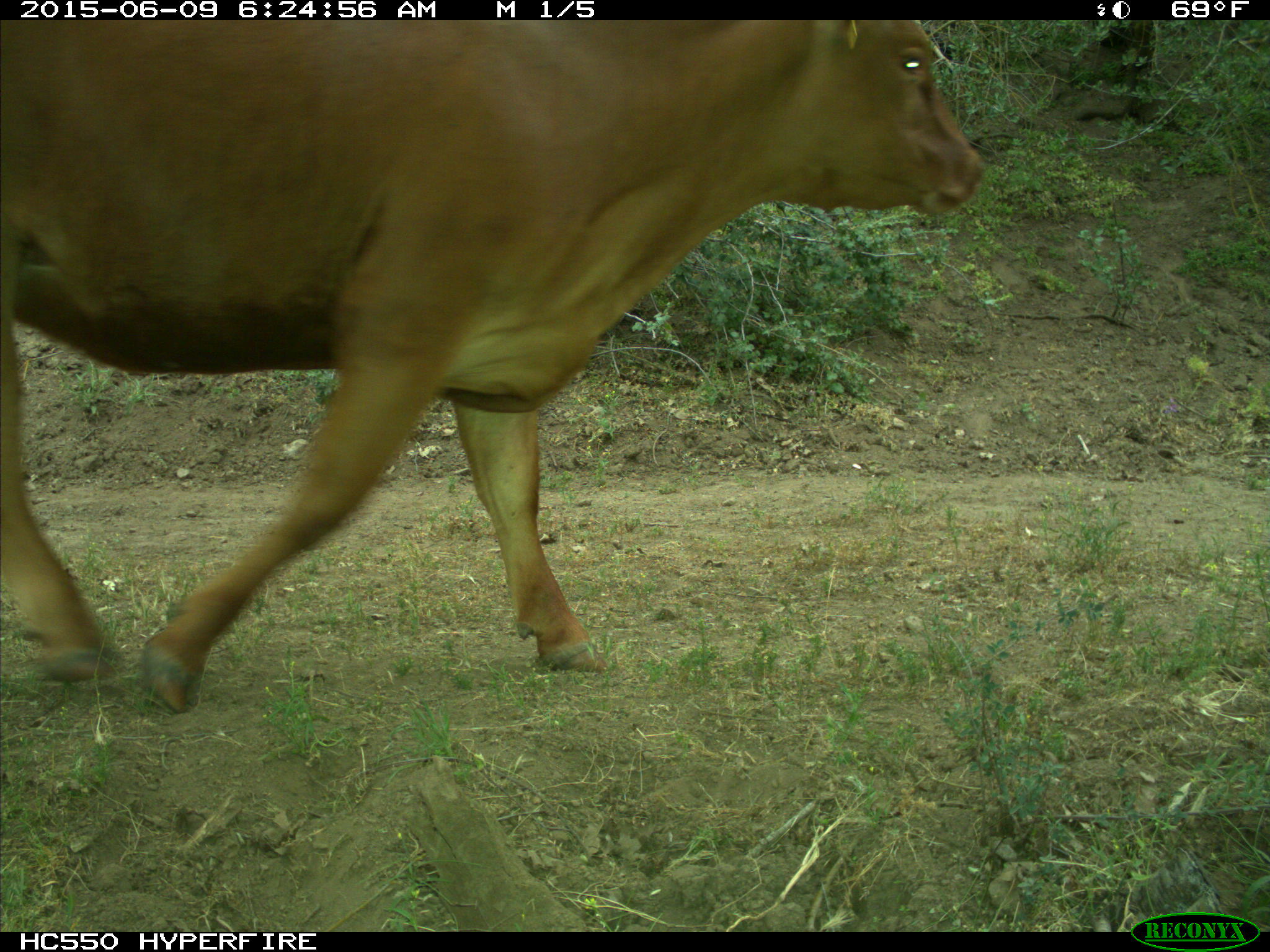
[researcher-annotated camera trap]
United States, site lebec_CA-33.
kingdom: Animalia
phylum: Chordata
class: Mammalia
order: Artiodactyla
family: Bovidae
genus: Bos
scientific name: Bos taurus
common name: domestic cow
Bos taurus (domestic cow).